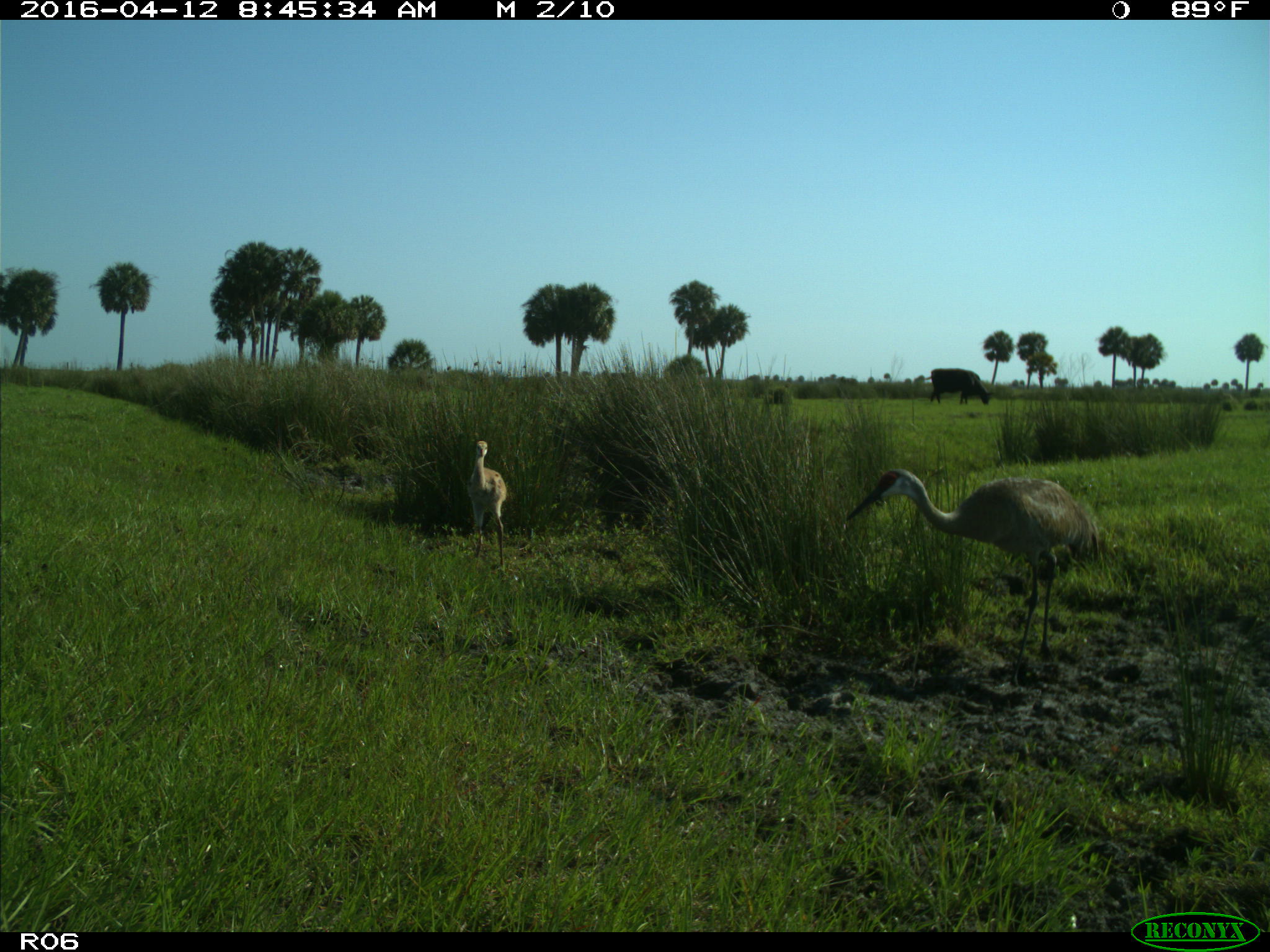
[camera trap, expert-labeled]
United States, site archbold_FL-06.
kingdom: Animalia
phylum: Chordata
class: Mammalia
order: Artiodactyla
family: Bovidae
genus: Bos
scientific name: Bos taurus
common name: domestic cow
Bos taurus (domestic cow).